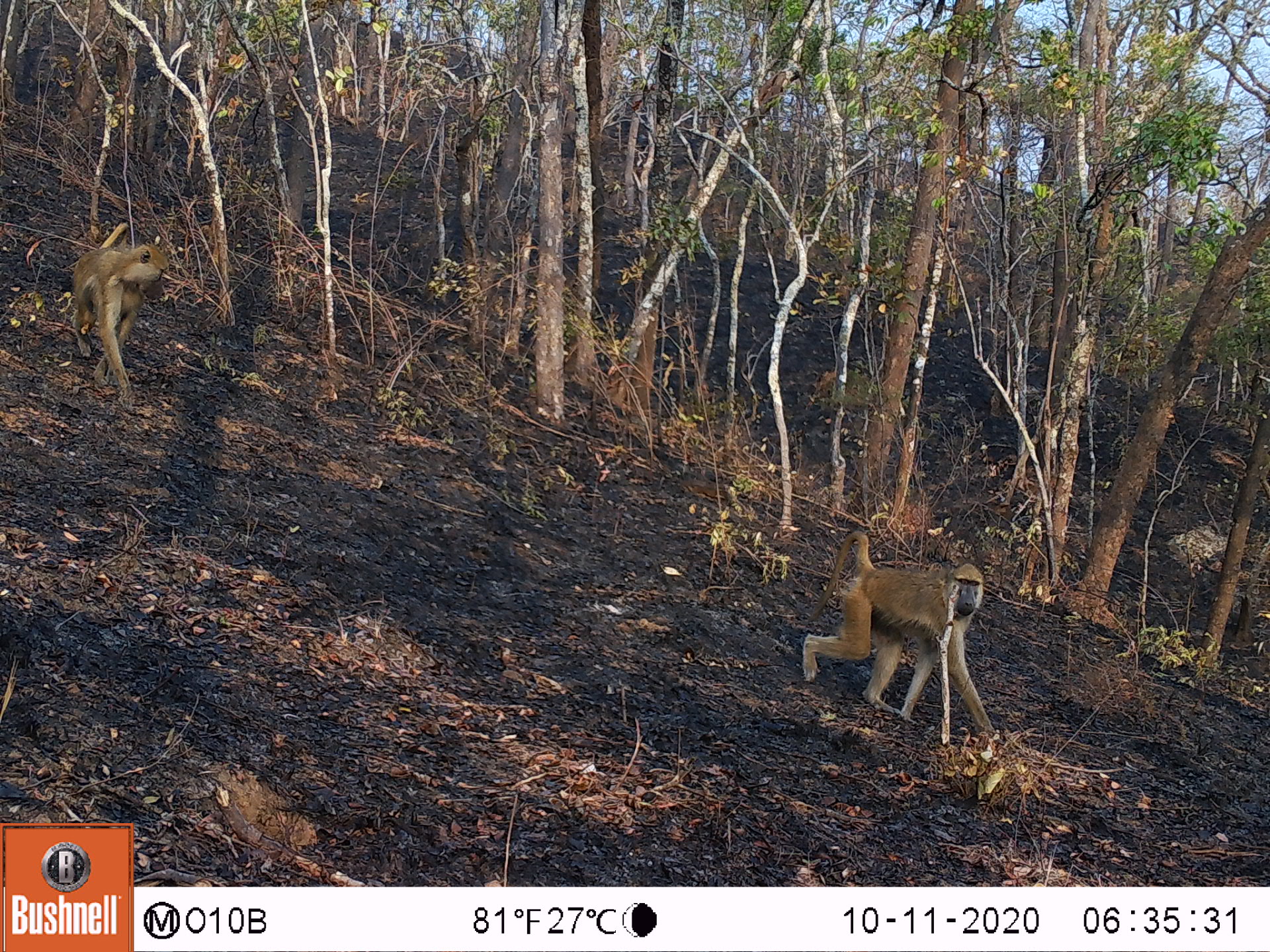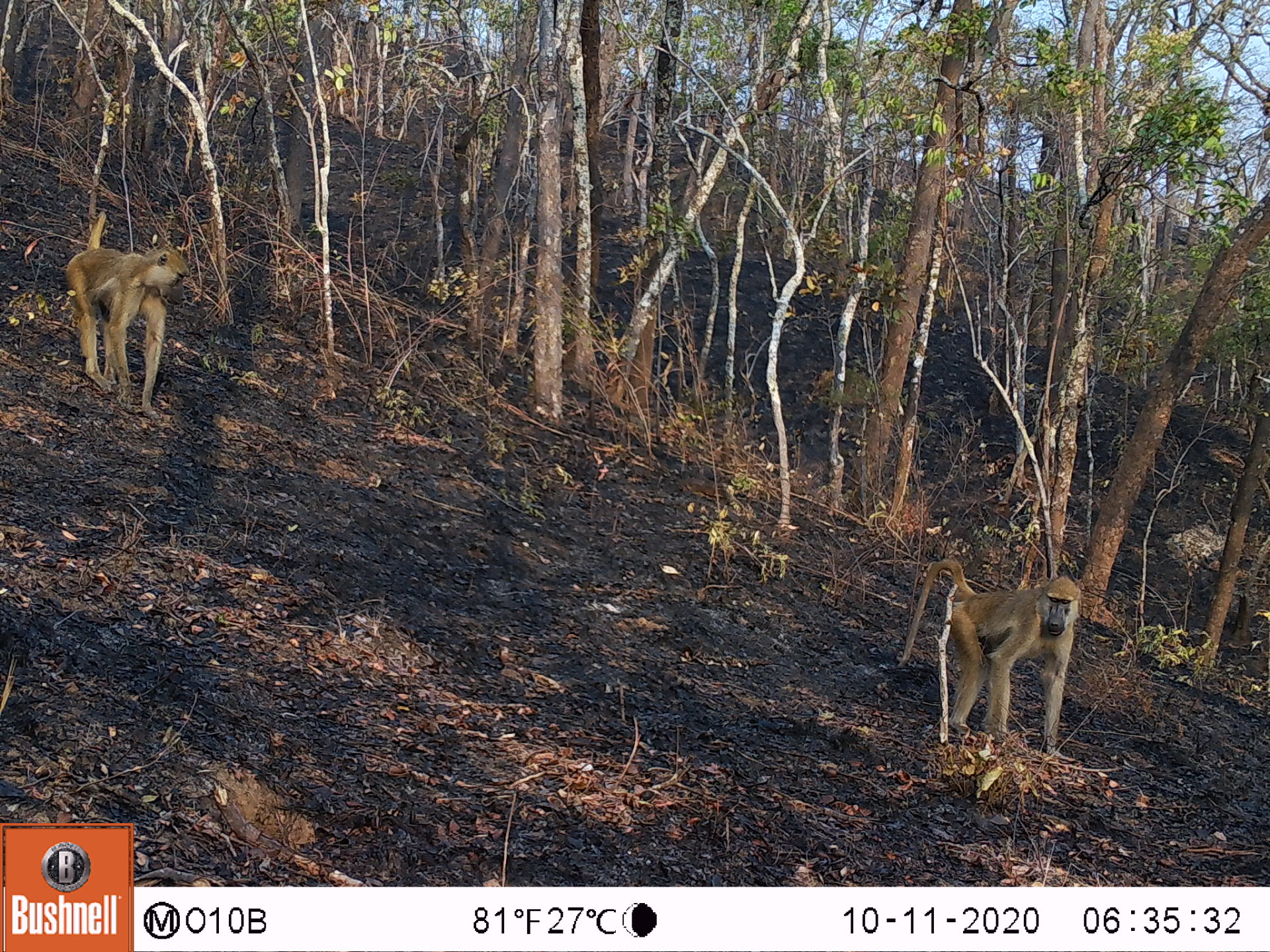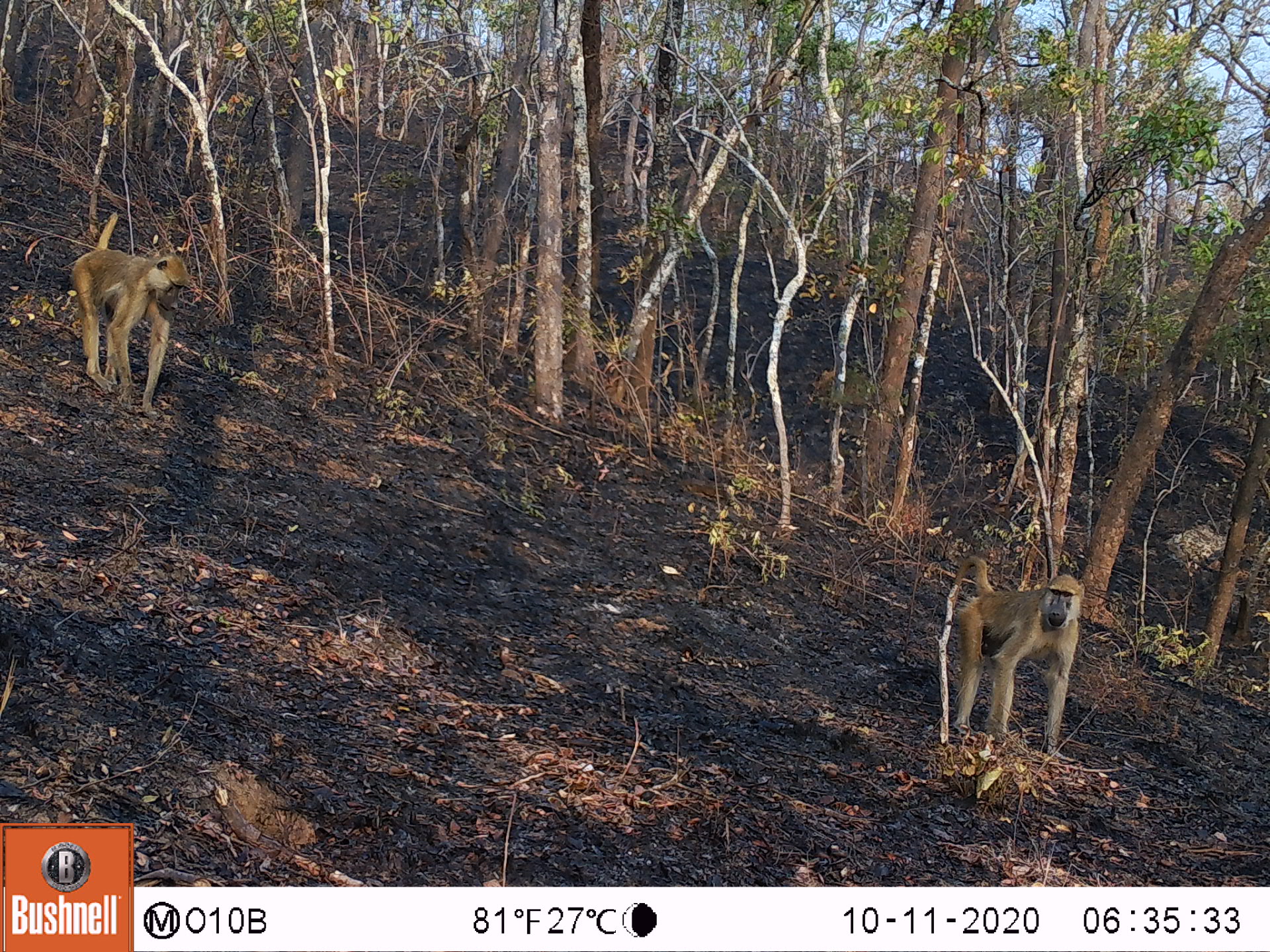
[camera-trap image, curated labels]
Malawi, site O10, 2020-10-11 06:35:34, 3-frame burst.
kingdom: Animalia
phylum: Chordata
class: Mammalia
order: Primates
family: Cercopithecidae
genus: Papio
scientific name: Papio cynocephalus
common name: yellow baboon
Yellow baboon (Papio cynocephalus), count 2.